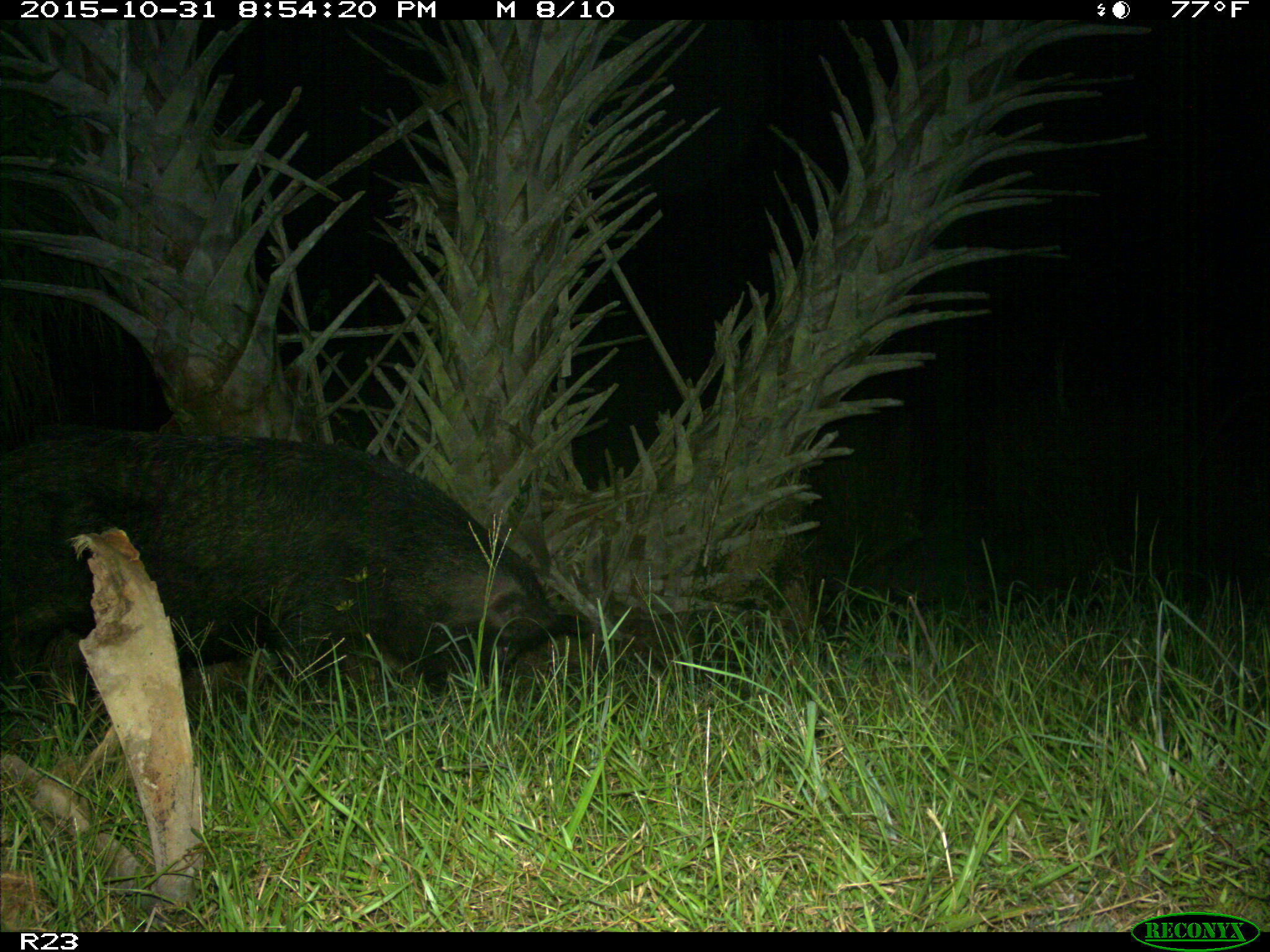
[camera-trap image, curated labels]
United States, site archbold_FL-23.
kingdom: Animalia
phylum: Chordata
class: Mammalia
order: Artiodactyla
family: Suidae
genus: Sus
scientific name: Sus scrofa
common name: wild boar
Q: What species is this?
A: Sus scrofa (wild boar).